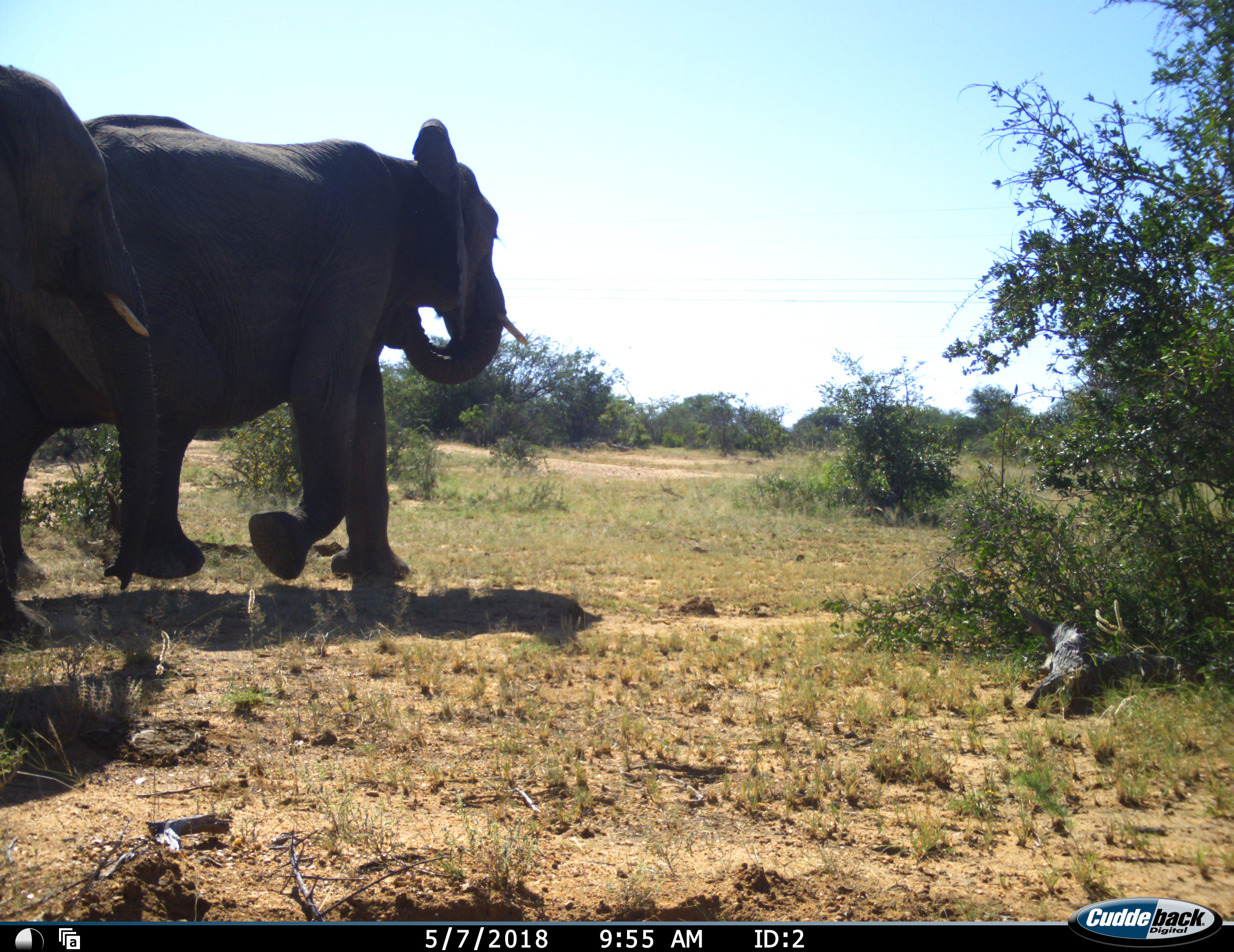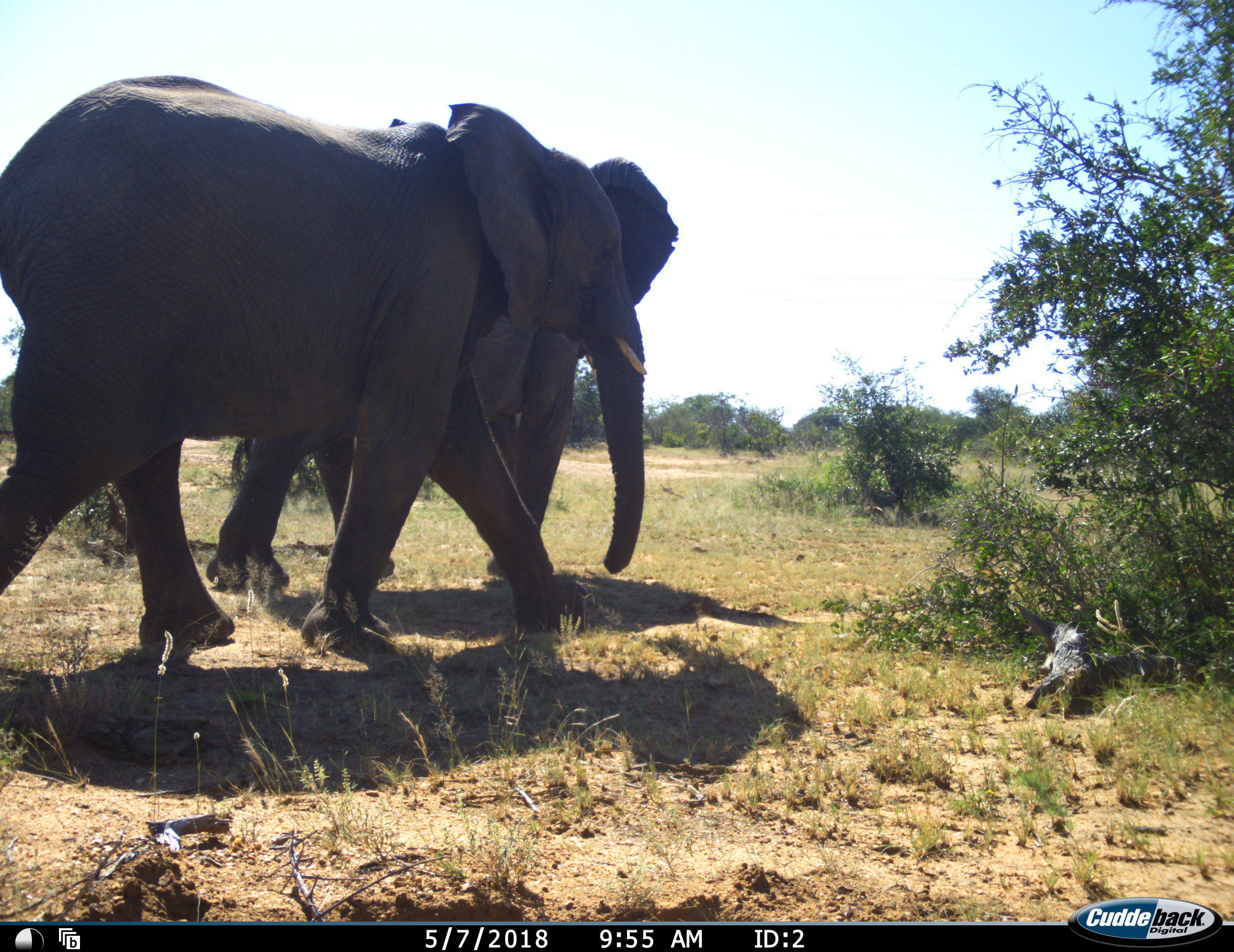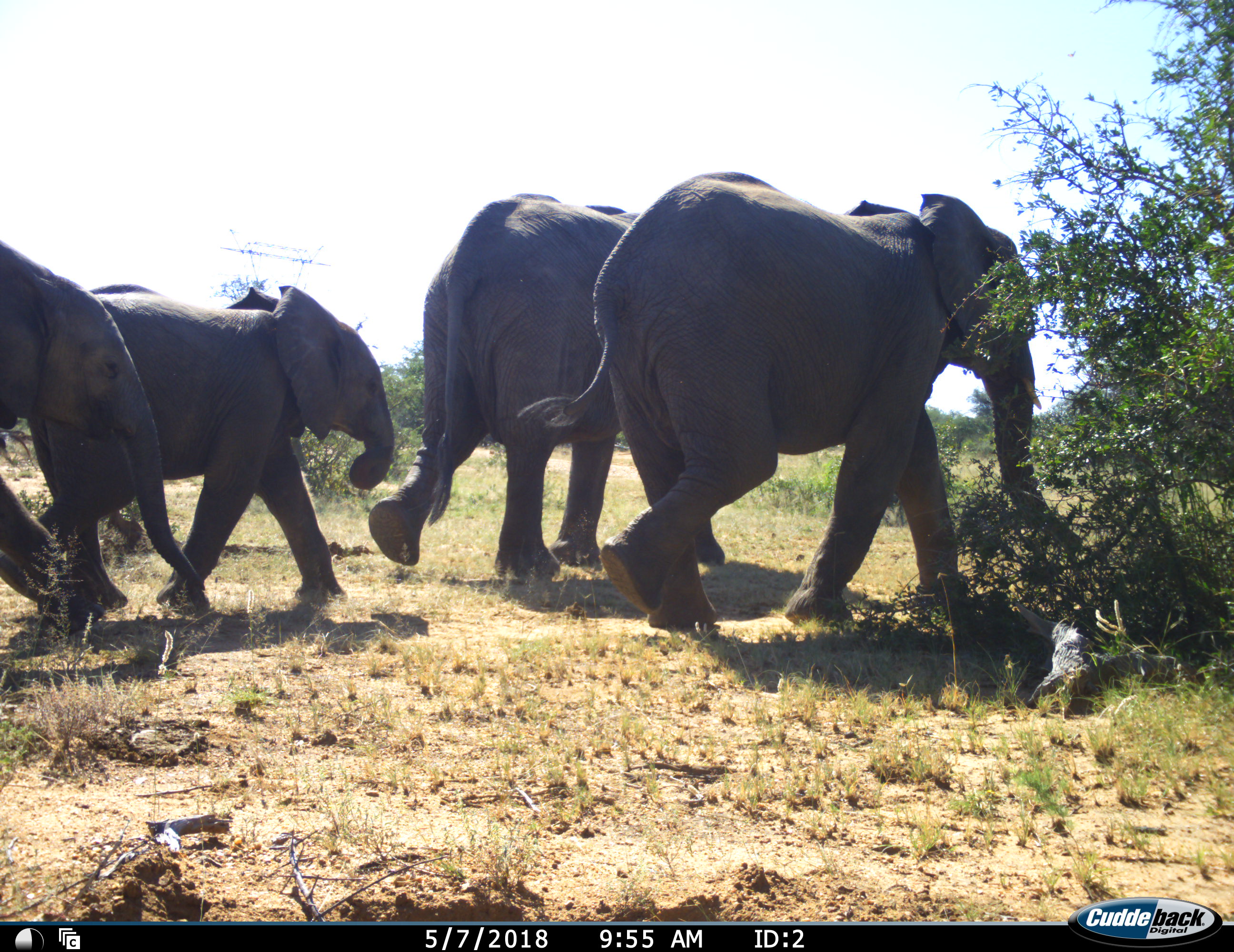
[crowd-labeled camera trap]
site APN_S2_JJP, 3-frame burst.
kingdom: Animalia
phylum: Chordata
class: Mammalia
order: Proboscidea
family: Elephantidae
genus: Loxodonta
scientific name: Loxodonta africana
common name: african bush elephant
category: elephant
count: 4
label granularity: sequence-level